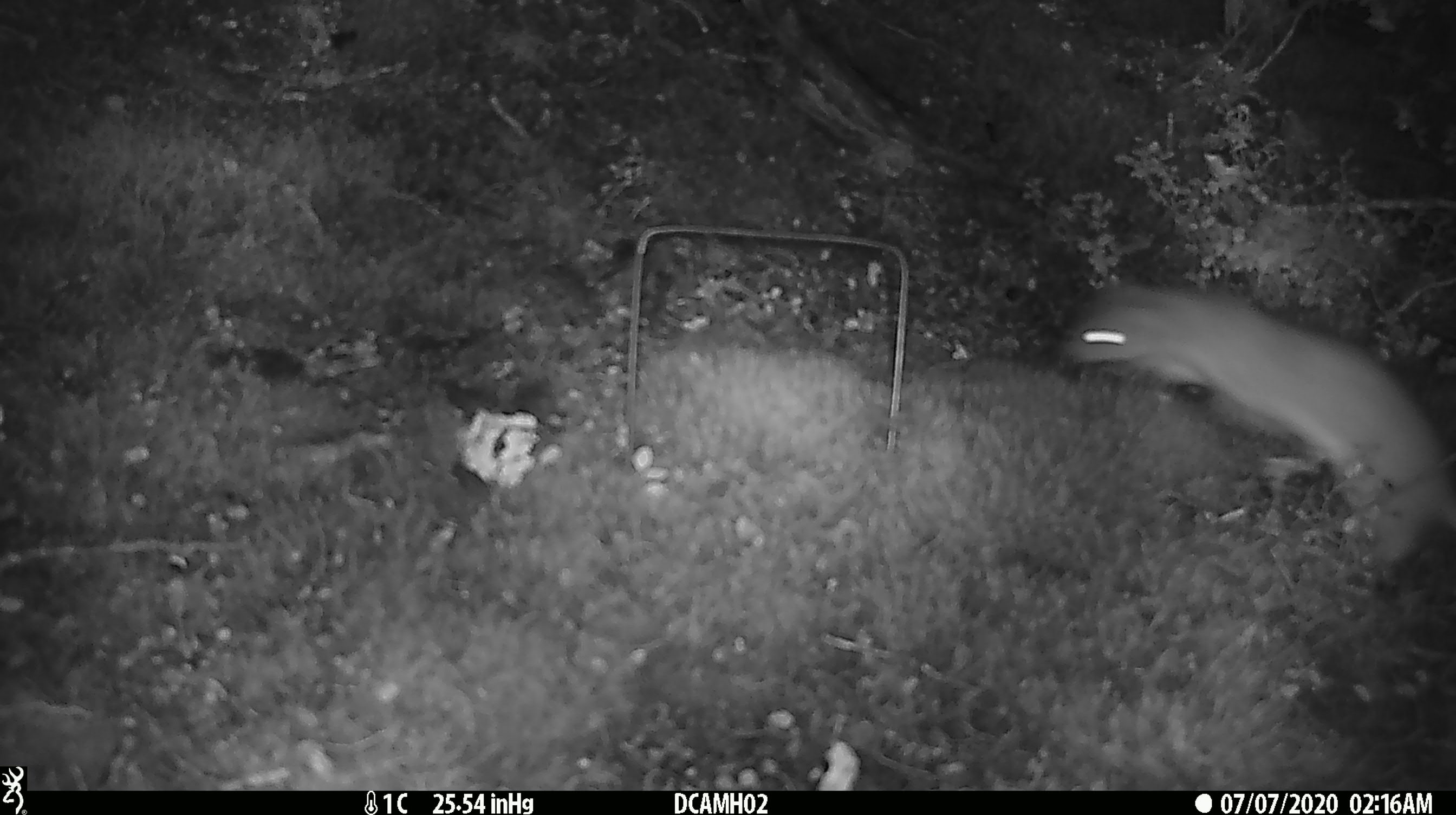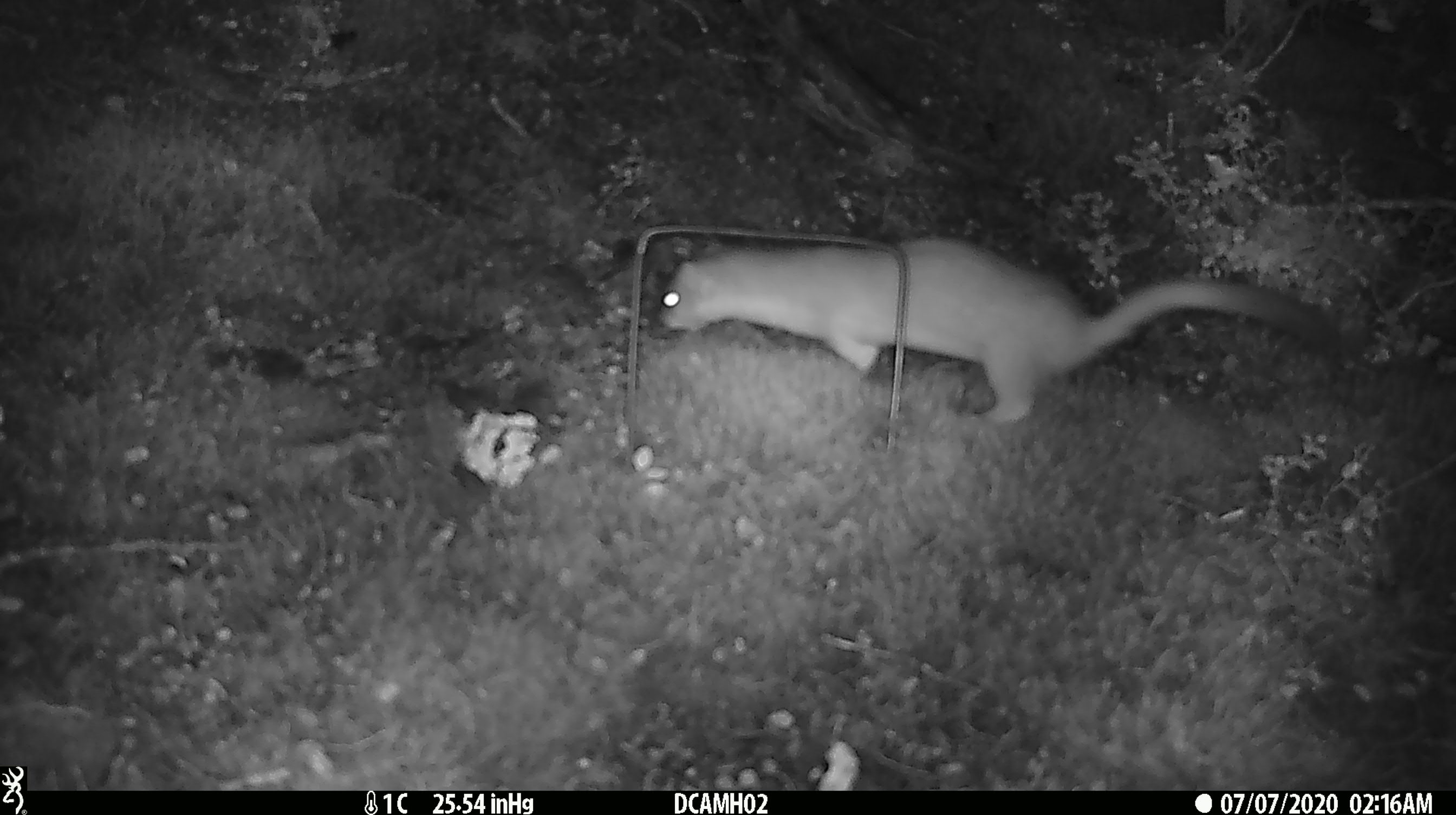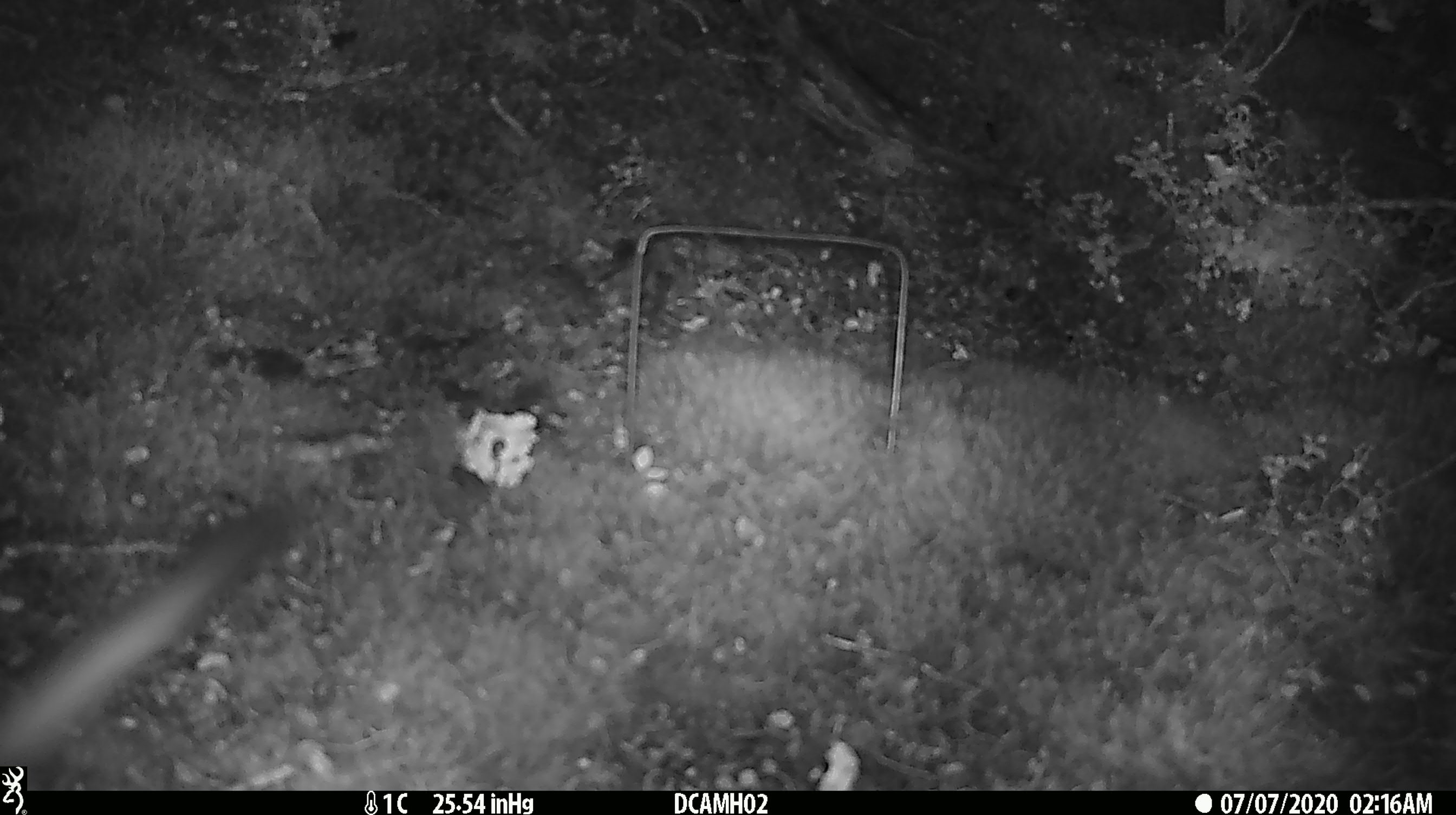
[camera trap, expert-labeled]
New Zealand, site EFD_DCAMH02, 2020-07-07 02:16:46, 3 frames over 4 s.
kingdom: Animalia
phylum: Chordata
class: Mammalia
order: Carnivora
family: Mustelidae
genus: Mustela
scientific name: Mustela erminea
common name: stoat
Stoat (Mustela erminea).